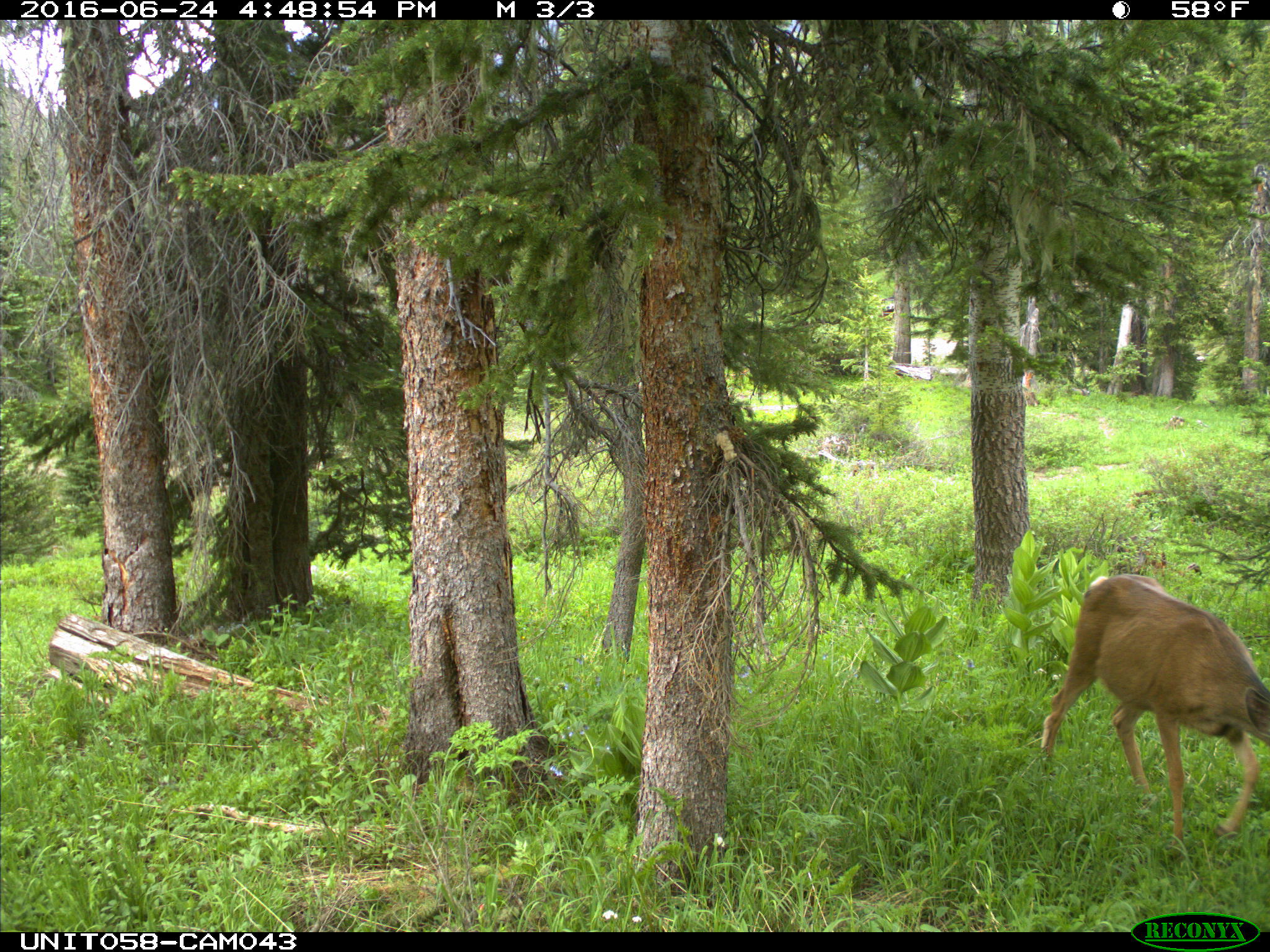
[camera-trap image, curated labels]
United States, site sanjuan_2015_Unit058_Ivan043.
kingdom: Animalia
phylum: Chordata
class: Mammalia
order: Artiodactyla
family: Cervidae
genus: Odocoileus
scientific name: Odocoileus hemionus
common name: mule deer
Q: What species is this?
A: Odocoileus hemionus (mule deer).